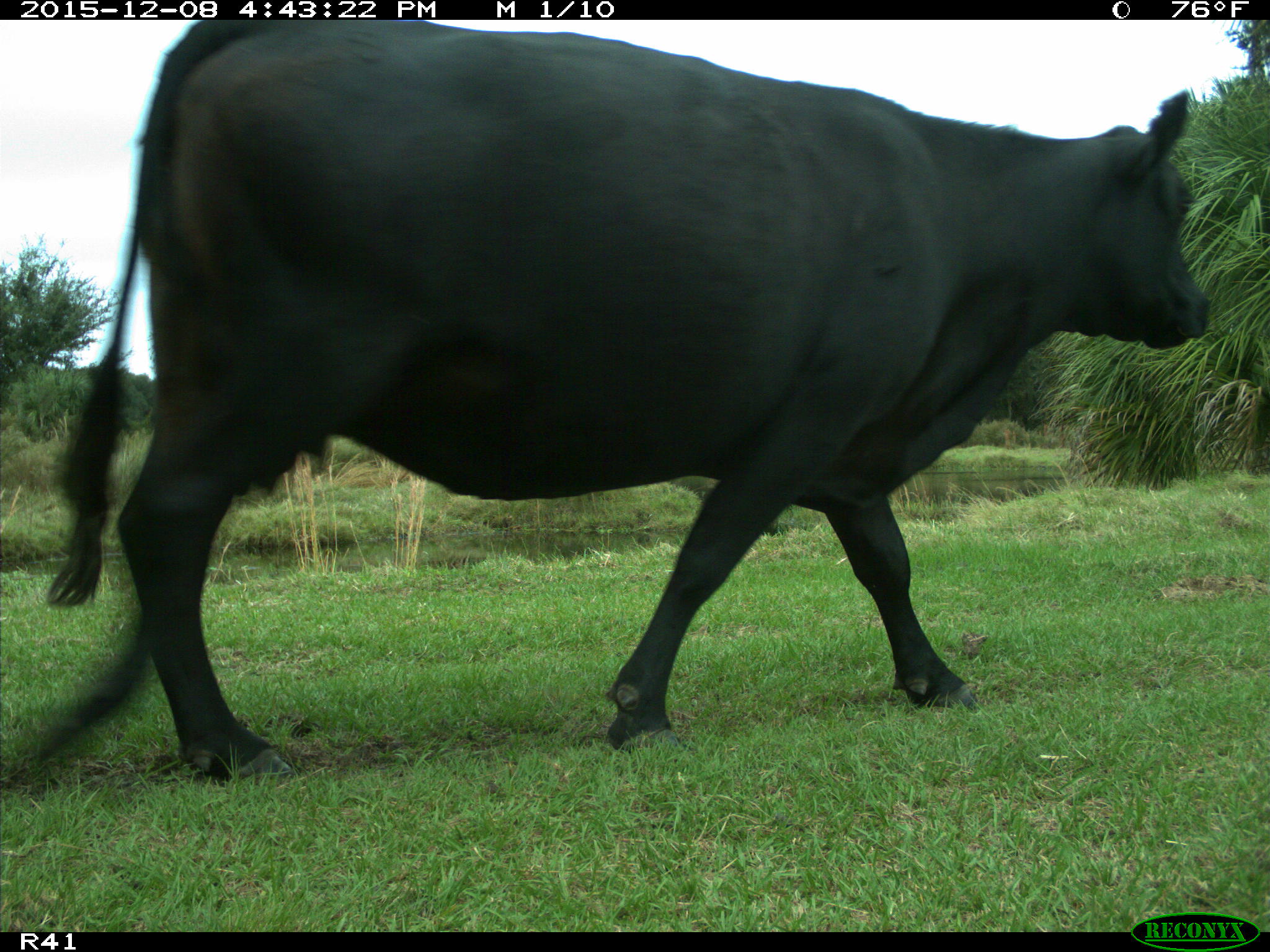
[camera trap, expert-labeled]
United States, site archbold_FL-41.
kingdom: Animalia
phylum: Chordata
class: Mammalia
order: Artiodactyla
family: Bovidae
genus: Bos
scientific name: Bos taurus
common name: domestic cow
Bos taurus (domestic cow).